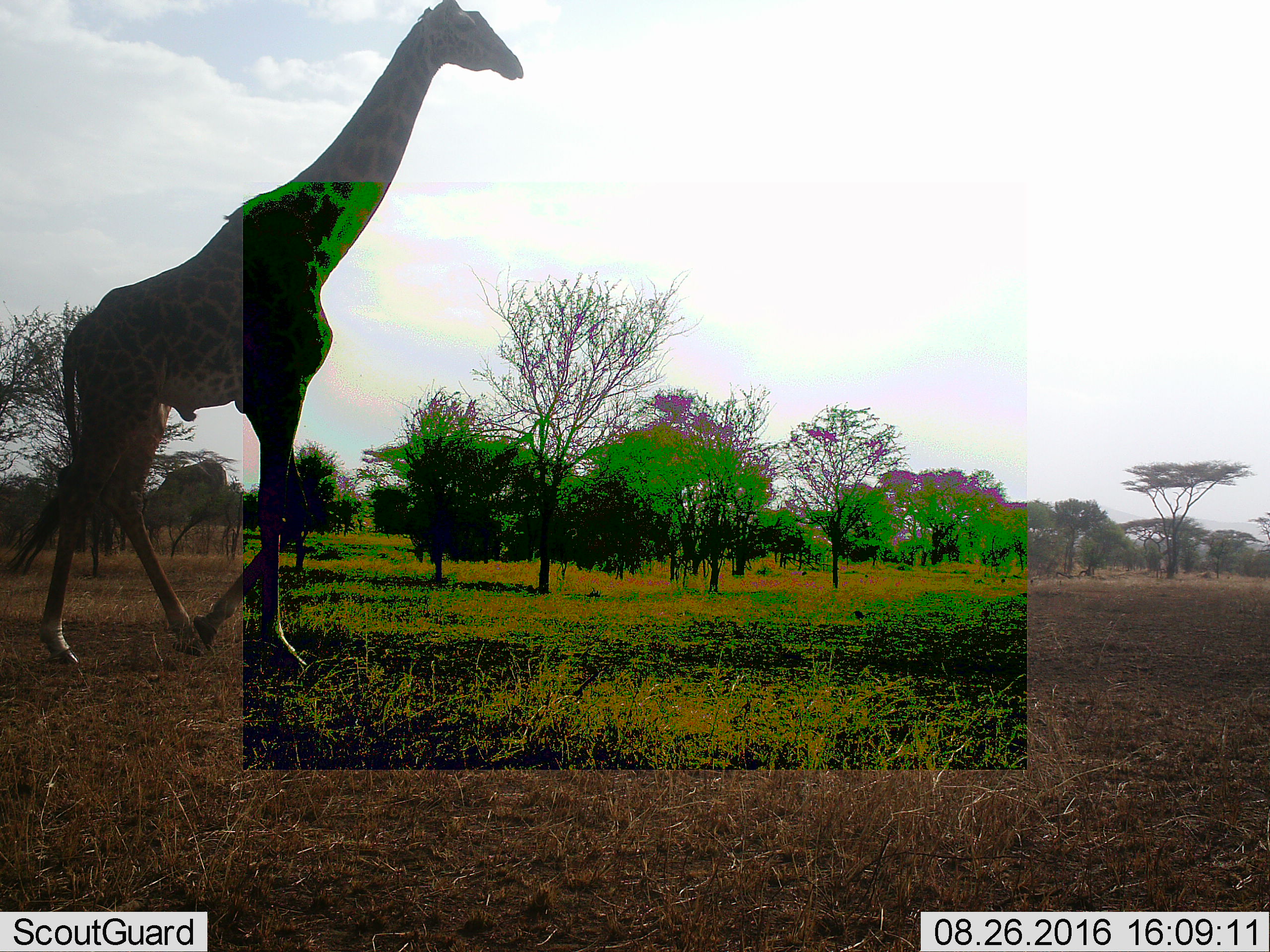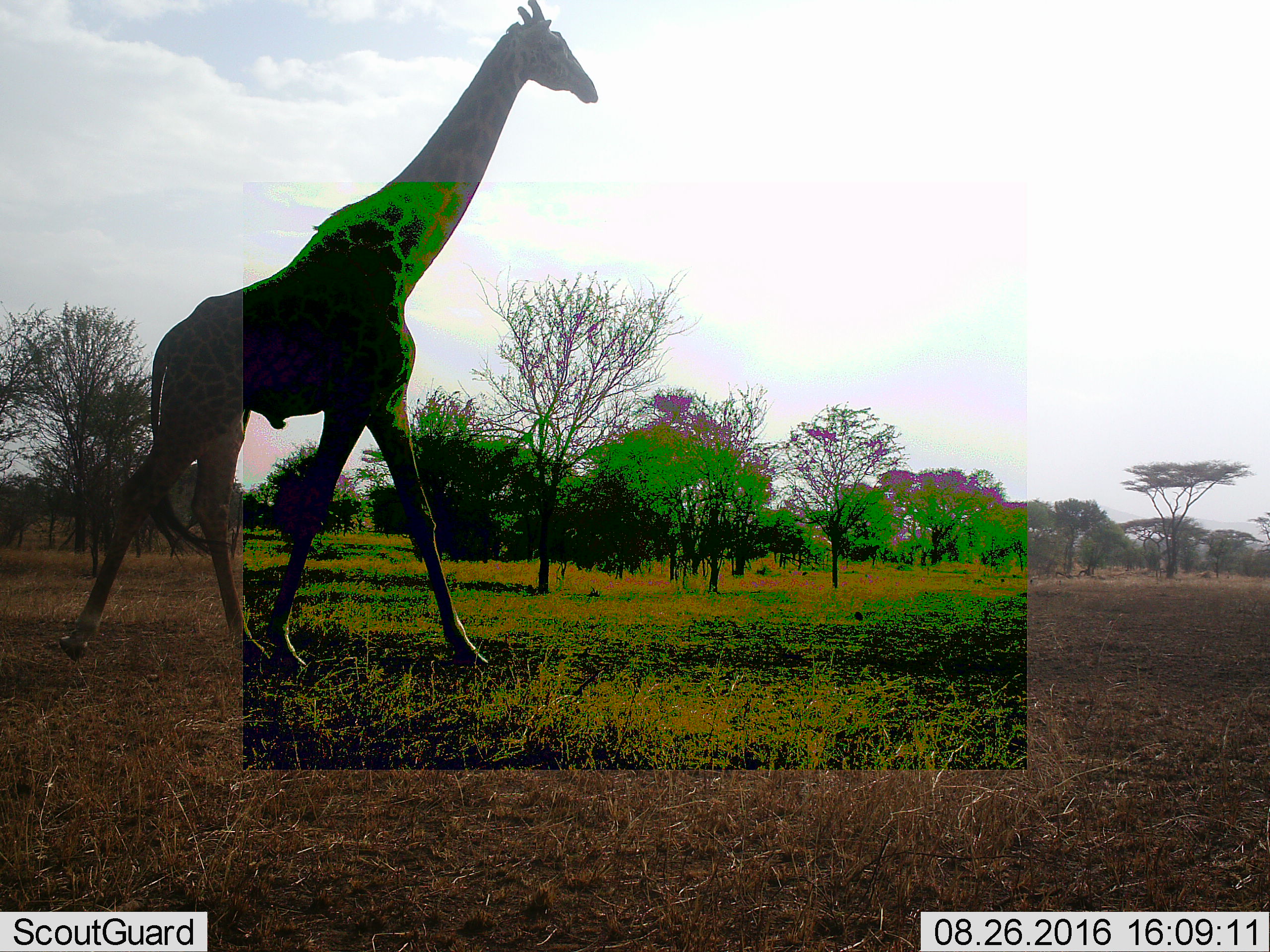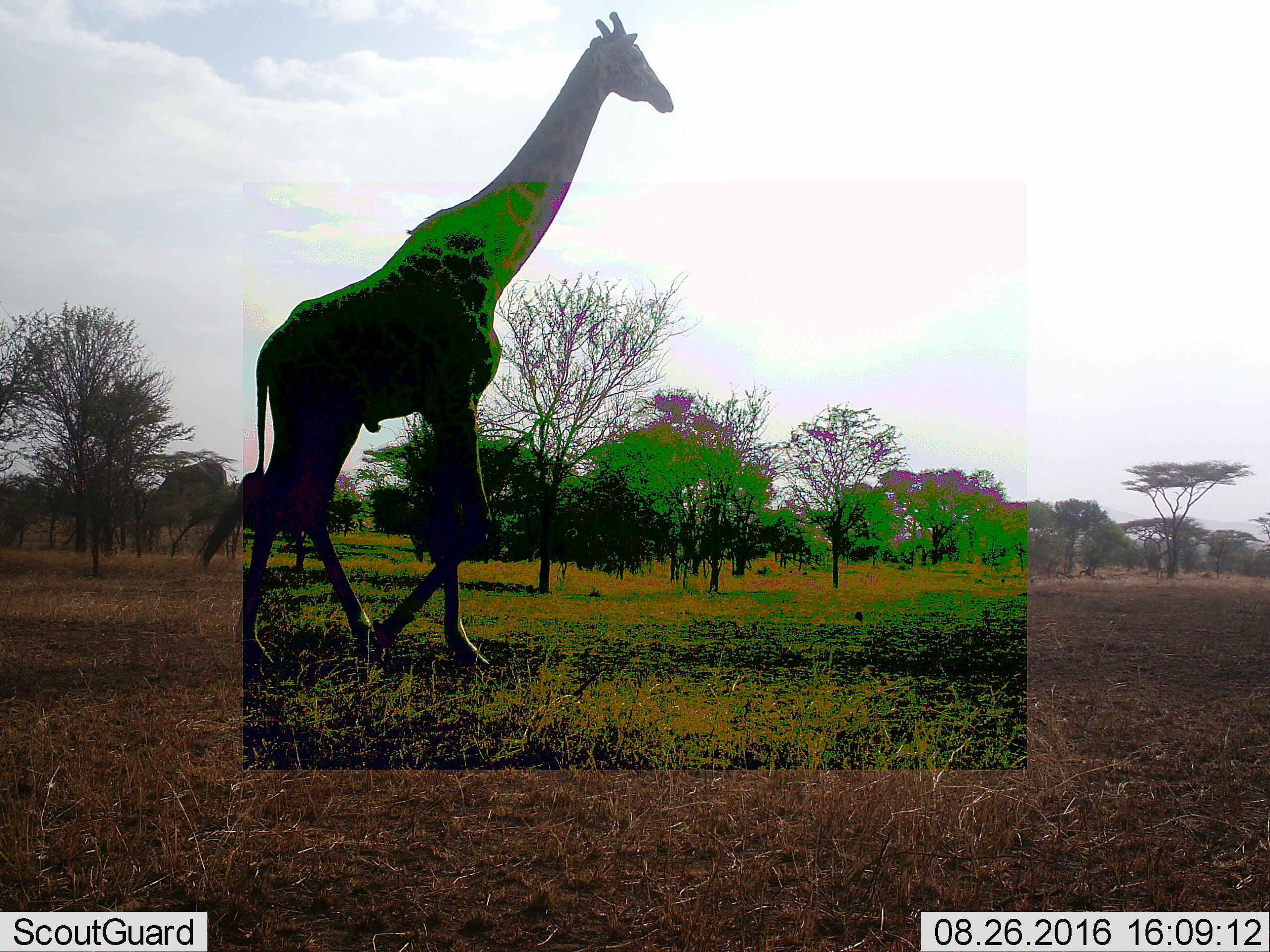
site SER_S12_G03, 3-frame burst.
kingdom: Animalia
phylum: Chordata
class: Mammalia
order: Artiodactyla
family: Giraffidae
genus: Giraffa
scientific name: Giraffa camelopardalis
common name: giraffe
Giraffe (Giraffa camelopardalis), count 1. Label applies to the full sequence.